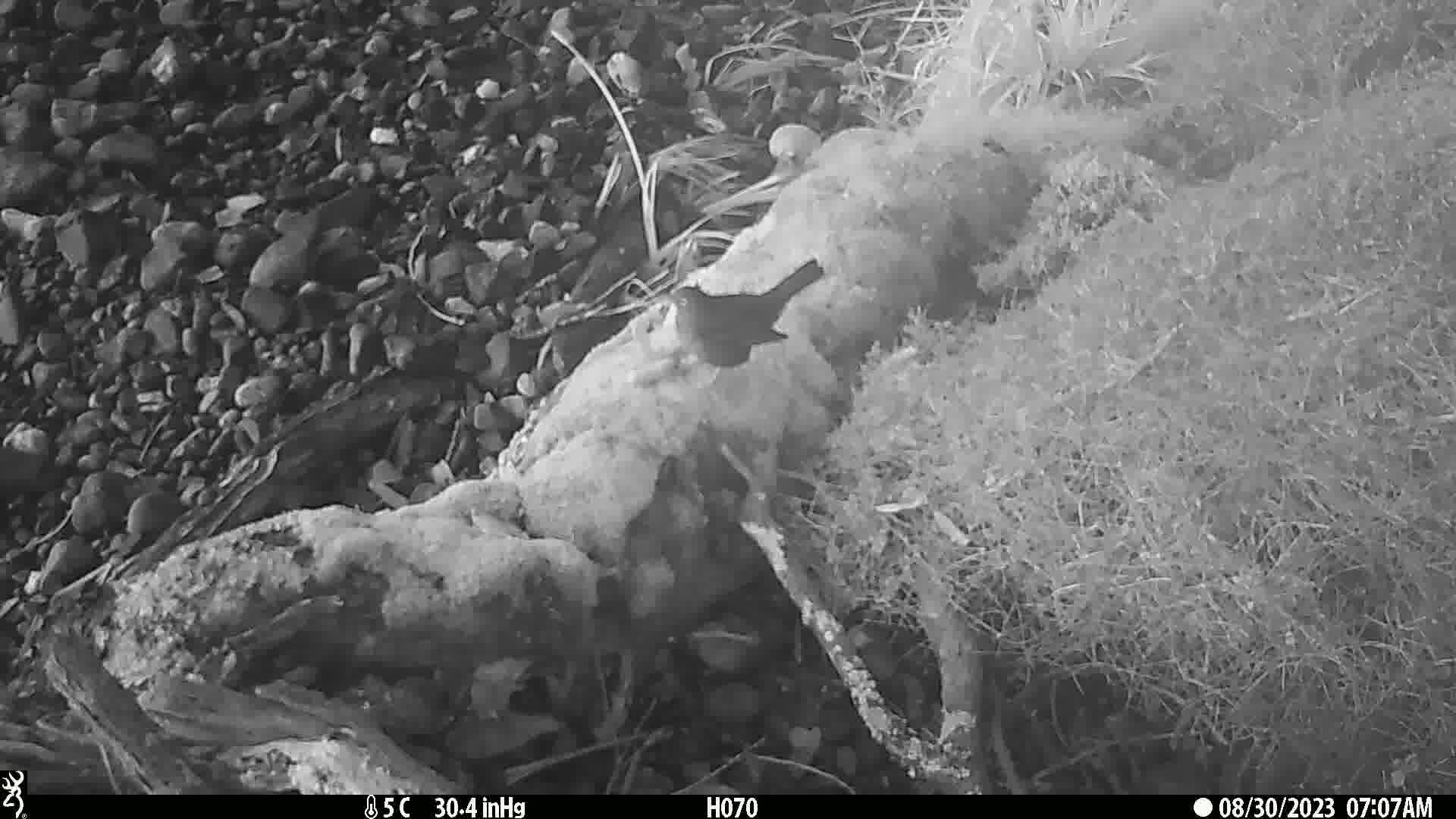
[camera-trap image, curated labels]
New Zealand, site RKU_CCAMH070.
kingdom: Animalia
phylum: Chordata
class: Aves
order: Passeriformes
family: Turdidae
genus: Turdus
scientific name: Turdus merula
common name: eurasian blackbird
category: blackbird